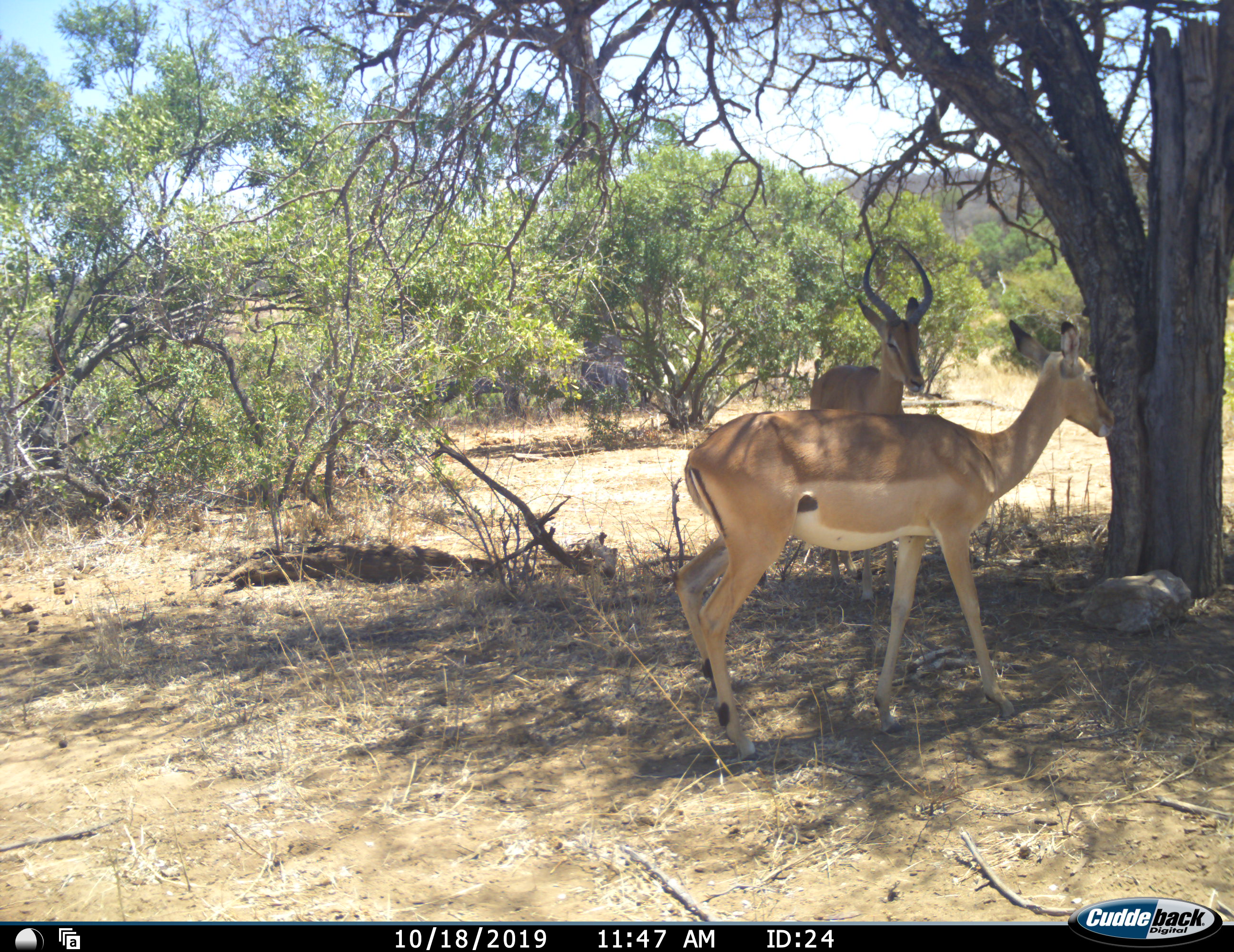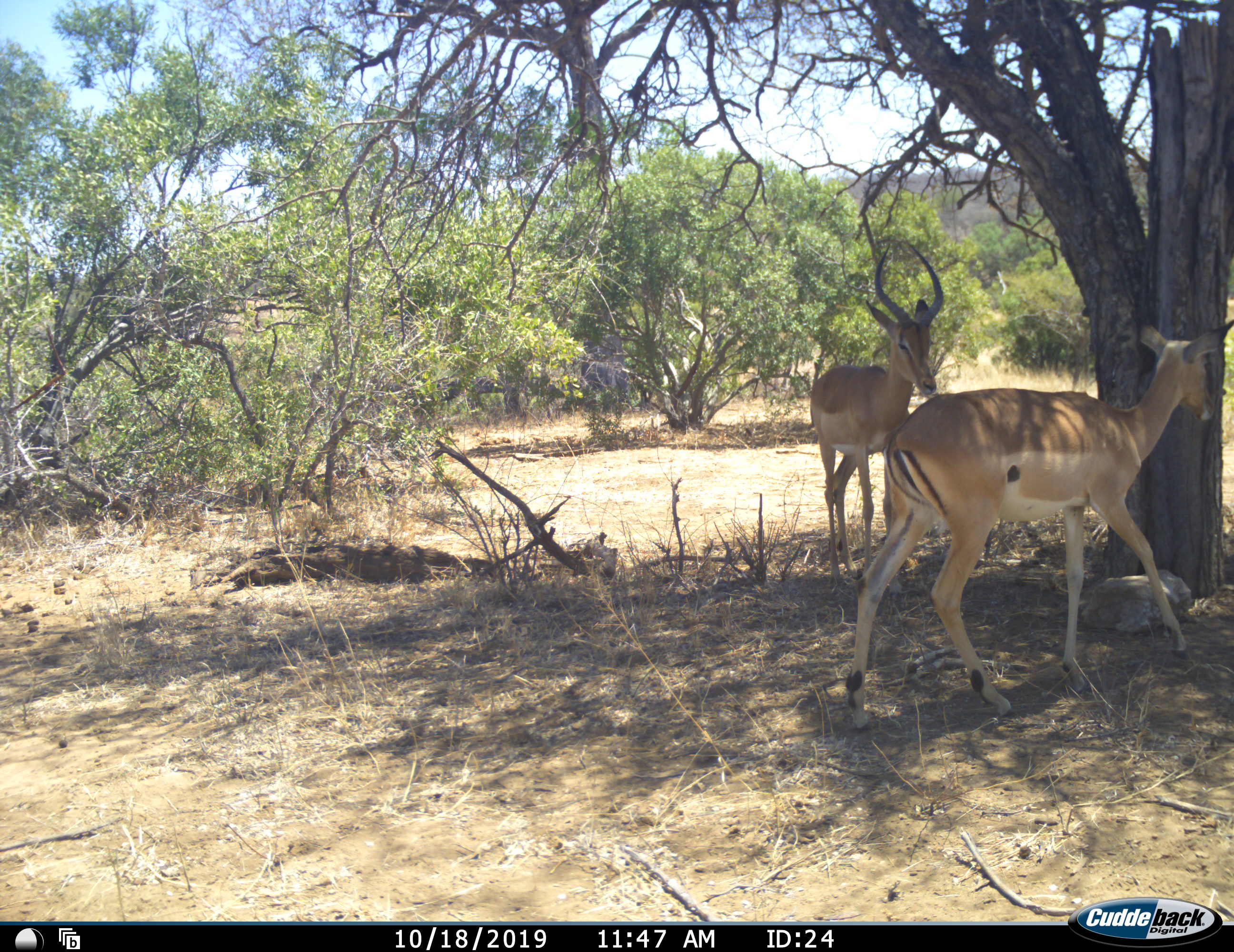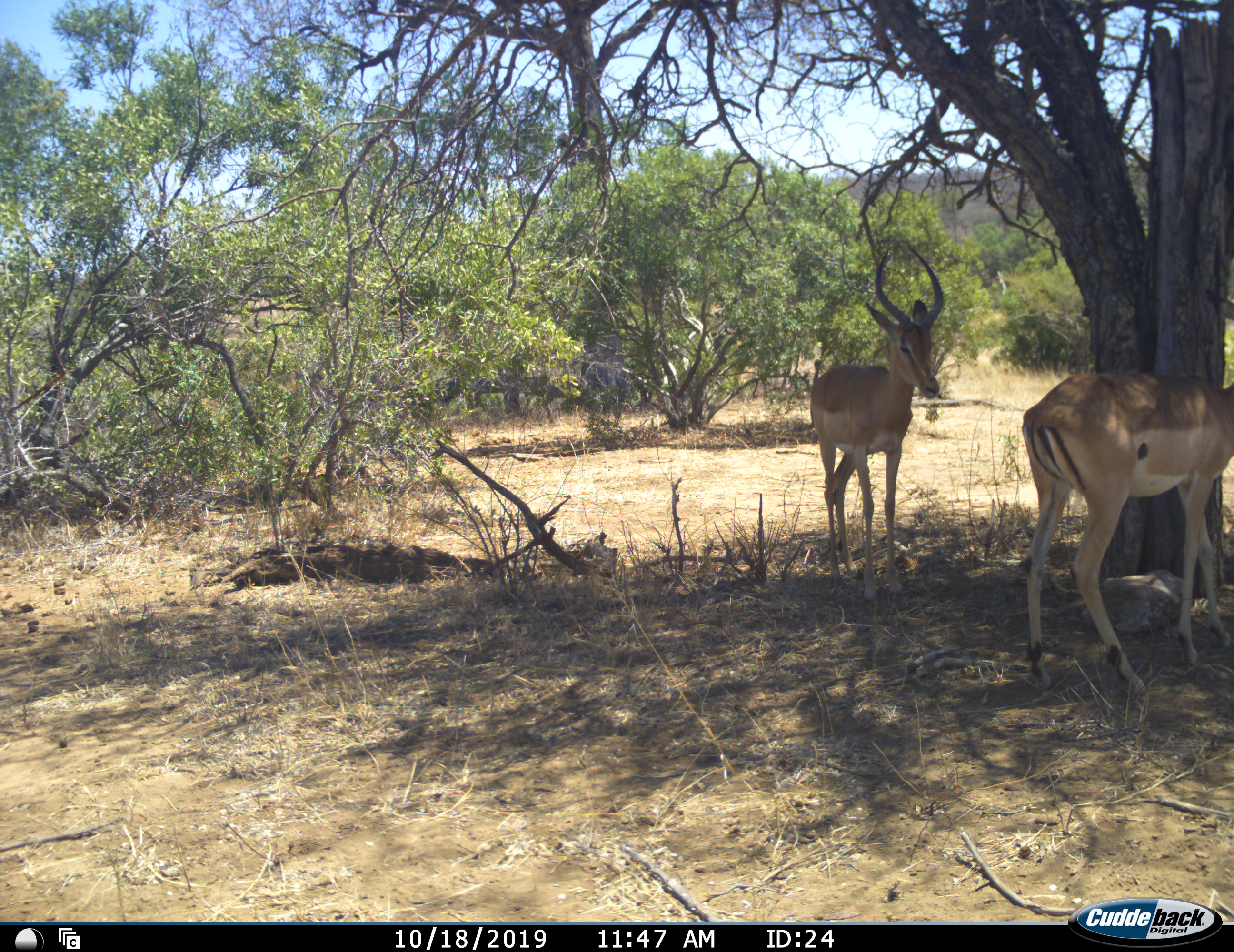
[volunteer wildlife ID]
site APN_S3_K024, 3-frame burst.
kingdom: Animalia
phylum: Chordata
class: Mammalia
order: Artiodactyla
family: Bovidae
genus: Aepyceros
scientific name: Aepyceros melampus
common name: impala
Impala (Aepyceros melampus), count 2. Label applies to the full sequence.